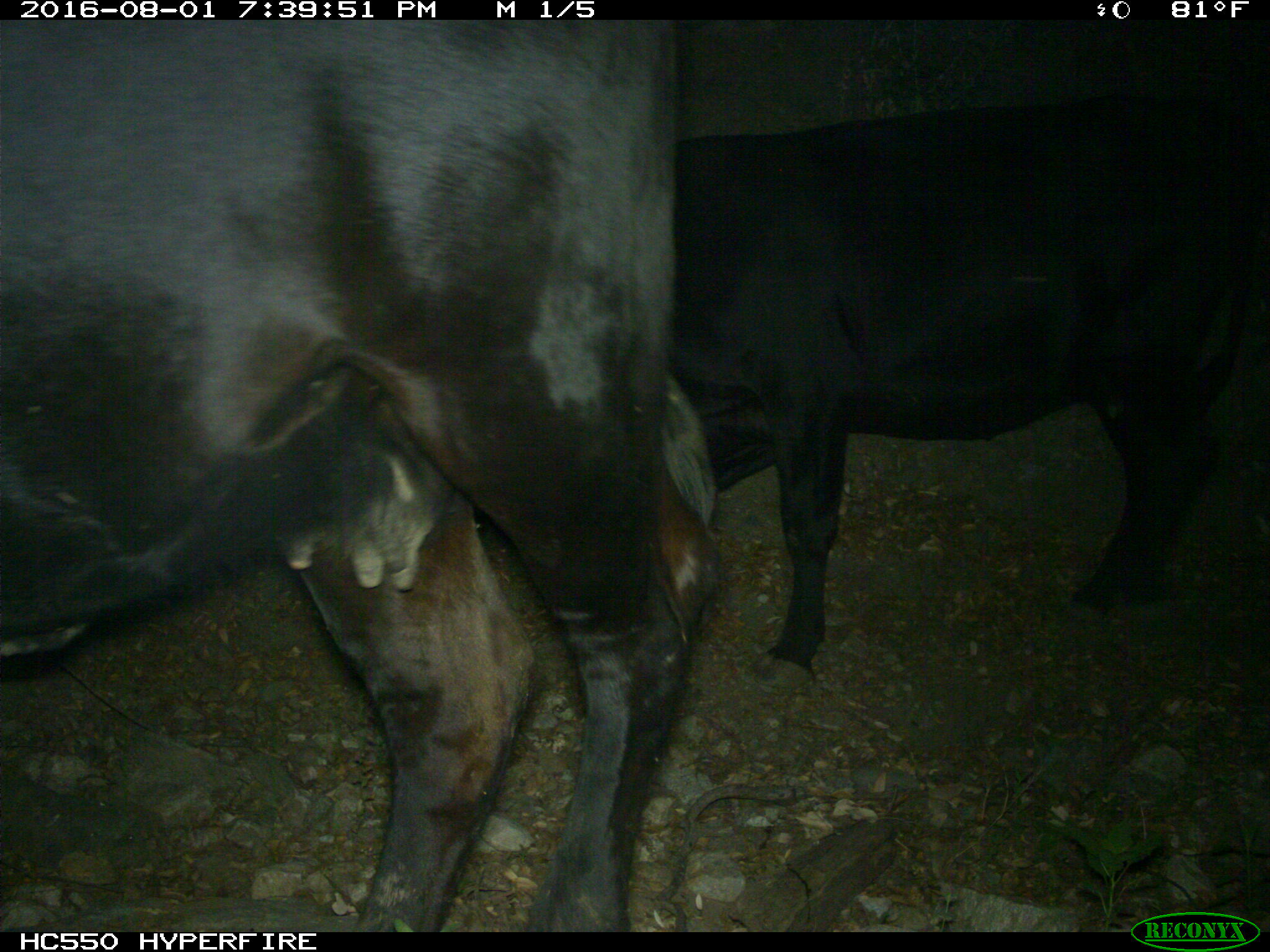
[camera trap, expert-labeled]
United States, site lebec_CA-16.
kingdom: Animalia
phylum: Chordata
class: Mammalia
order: Artiodactyla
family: Bovidae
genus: Bos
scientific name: Bos taurus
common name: domestic cow